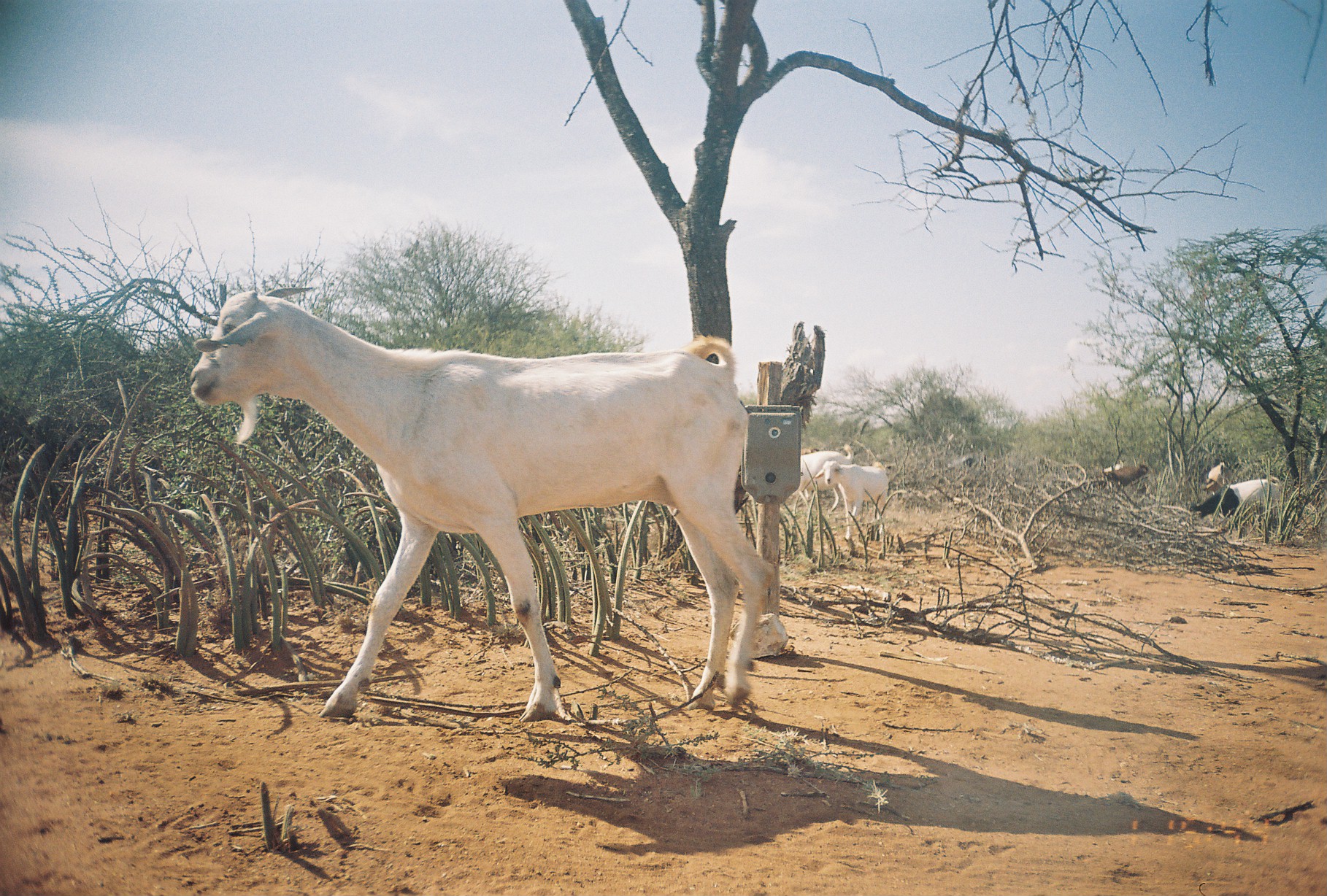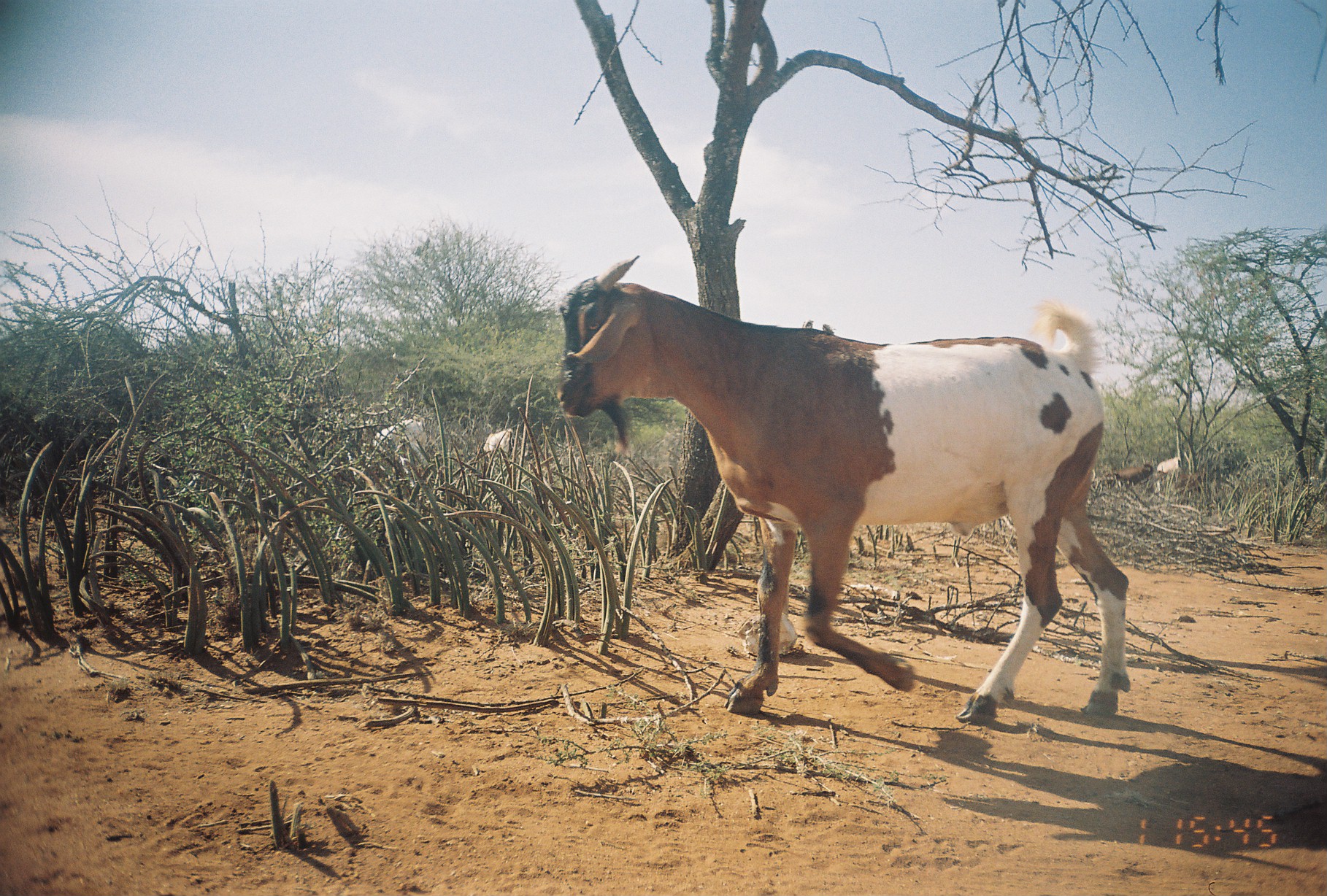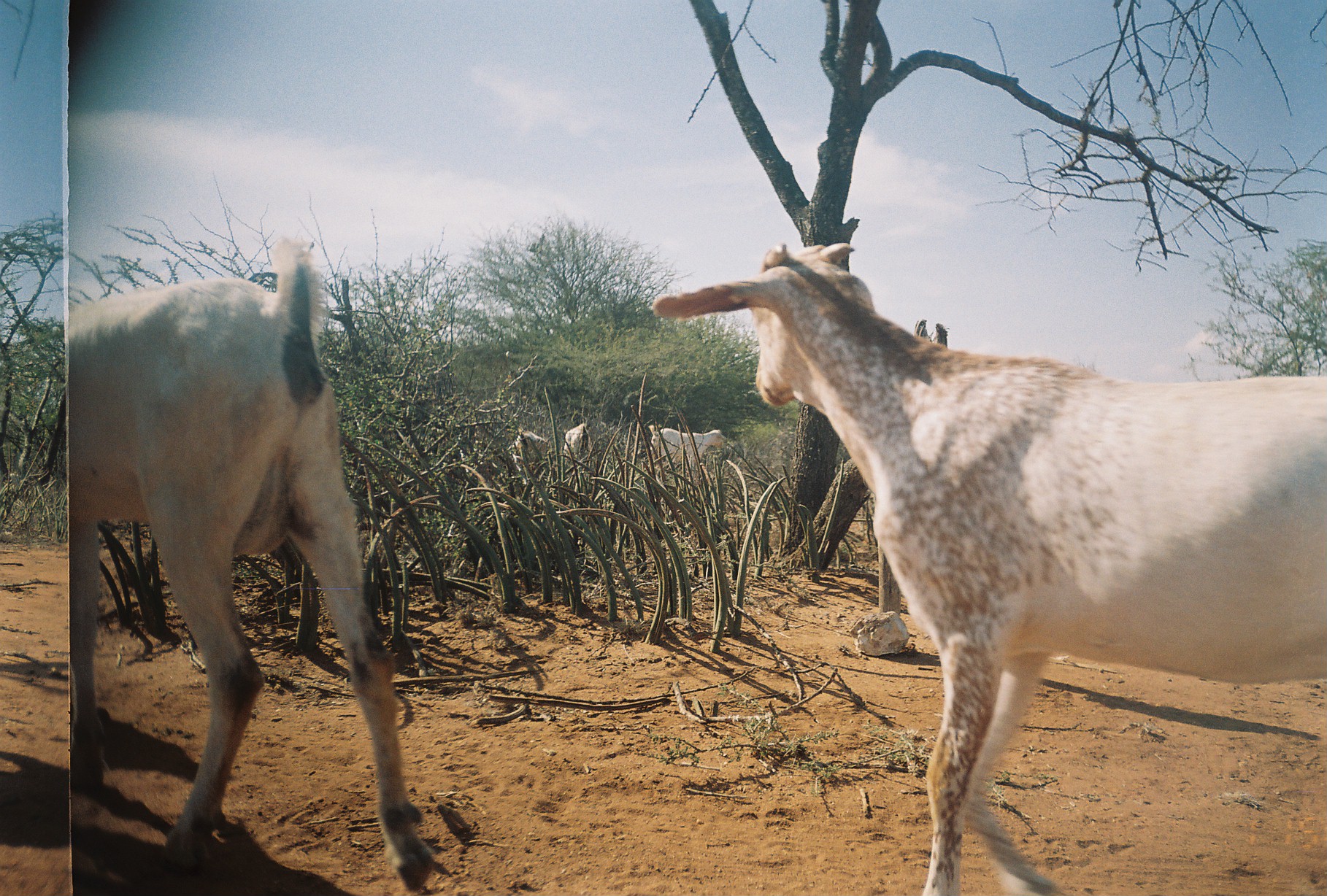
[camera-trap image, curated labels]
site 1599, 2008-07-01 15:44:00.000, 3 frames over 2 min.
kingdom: Animalia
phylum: Chordata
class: Mammalia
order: Artiodactyla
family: Bovidae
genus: Capra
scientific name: Capra aegagrus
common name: wild goat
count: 8